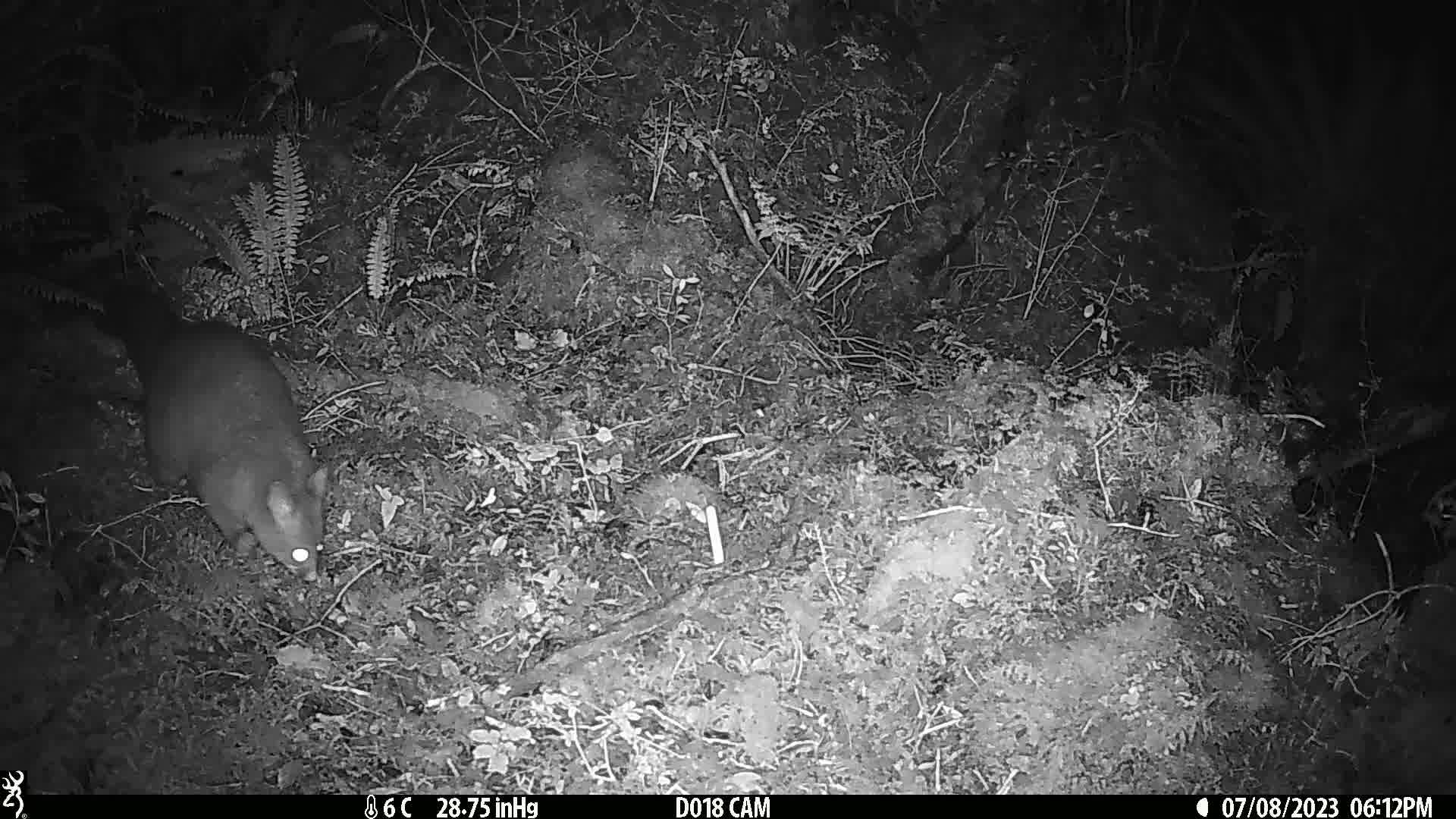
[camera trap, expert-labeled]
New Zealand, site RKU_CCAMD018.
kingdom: Animalia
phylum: Chordata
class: Mammalia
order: Diprotodontia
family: Phalangeridae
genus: Trichosurus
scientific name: Trichosurus vulpecula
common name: common brushtail possum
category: possum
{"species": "possum (common brushtail possum) (Trichosurus vulpecula)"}